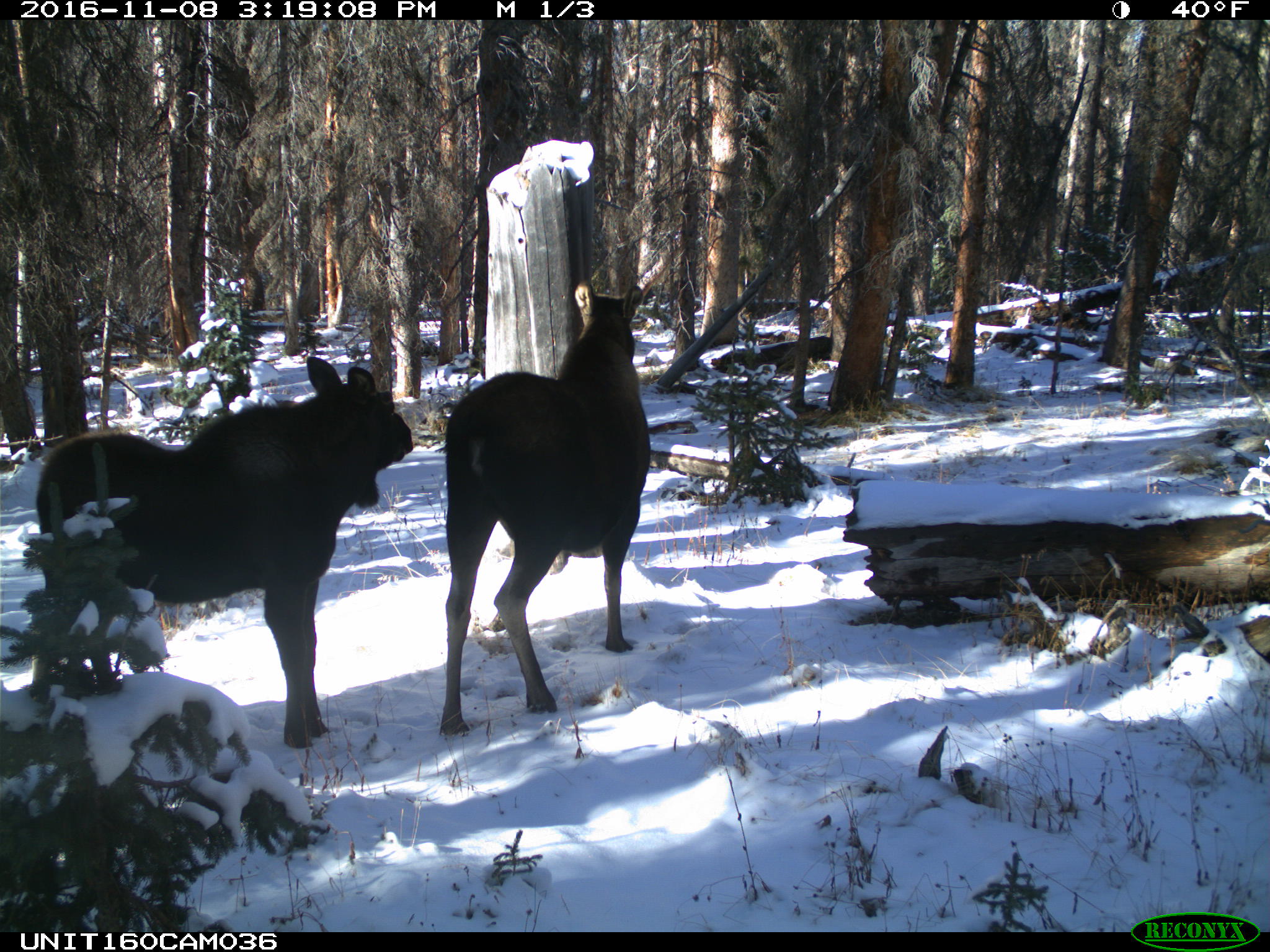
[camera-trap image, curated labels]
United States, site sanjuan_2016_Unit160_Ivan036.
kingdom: Animalia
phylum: Chordata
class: Mammalia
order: Artiodactyla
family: Cervidae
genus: Alces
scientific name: Alces alces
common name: moose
Alces alces (moose).